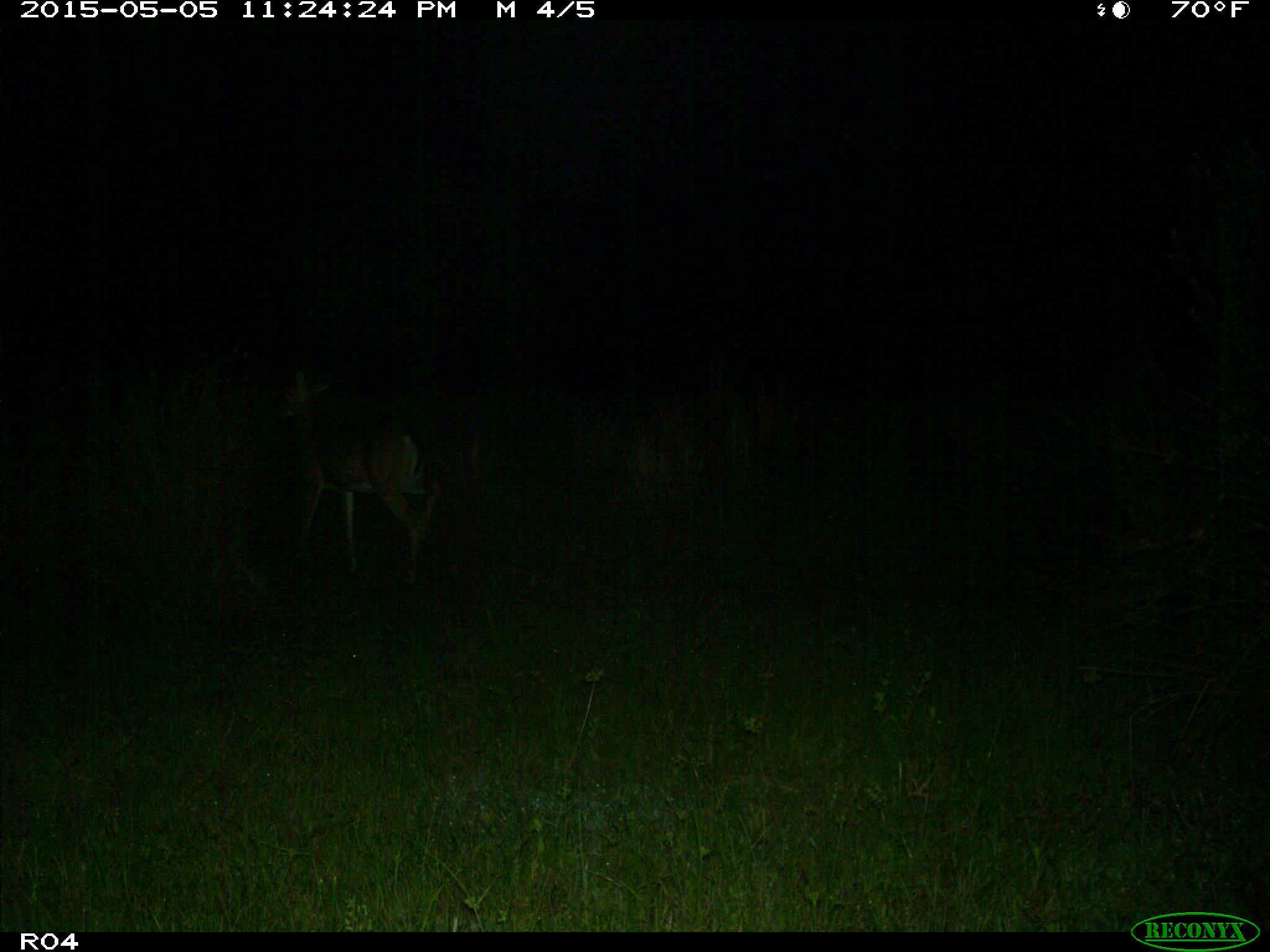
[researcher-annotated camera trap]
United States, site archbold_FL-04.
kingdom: Animalia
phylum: Chordata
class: Mammalia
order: Artiodactyla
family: Cervidae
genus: Odocoileus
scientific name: Odocoileus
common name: deer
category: unidentified deer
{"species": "unidentified deer (deer) (Odocoileus)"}